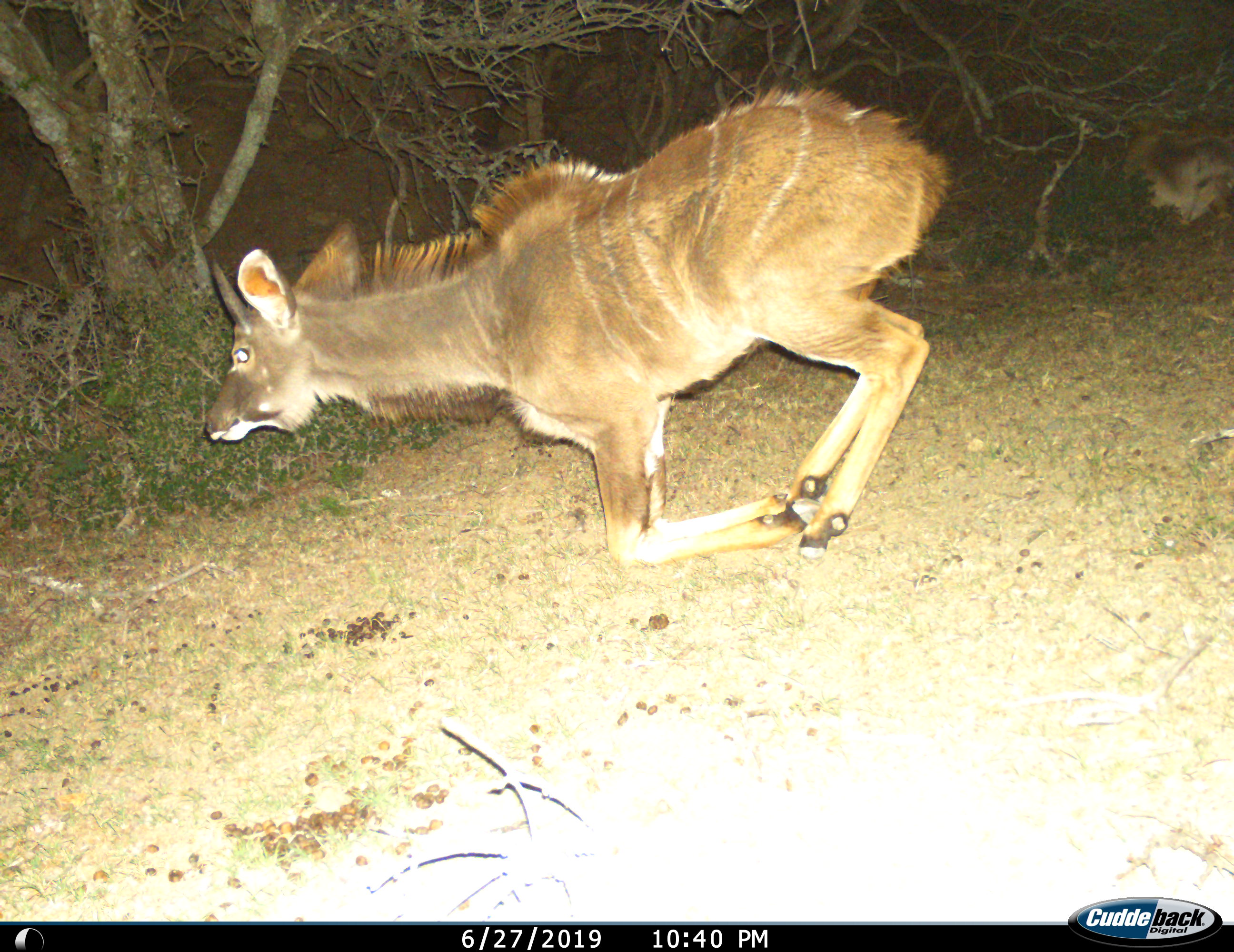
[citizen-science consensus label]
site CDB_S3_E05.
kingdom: Animalia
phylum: Chordata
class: Mammalia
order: Artiodactyla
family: Bovidae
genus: Tragelaphus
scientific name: Tragelaphus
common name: kudu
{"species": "kudu (Tragelaphus)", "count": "2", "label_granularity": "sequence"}